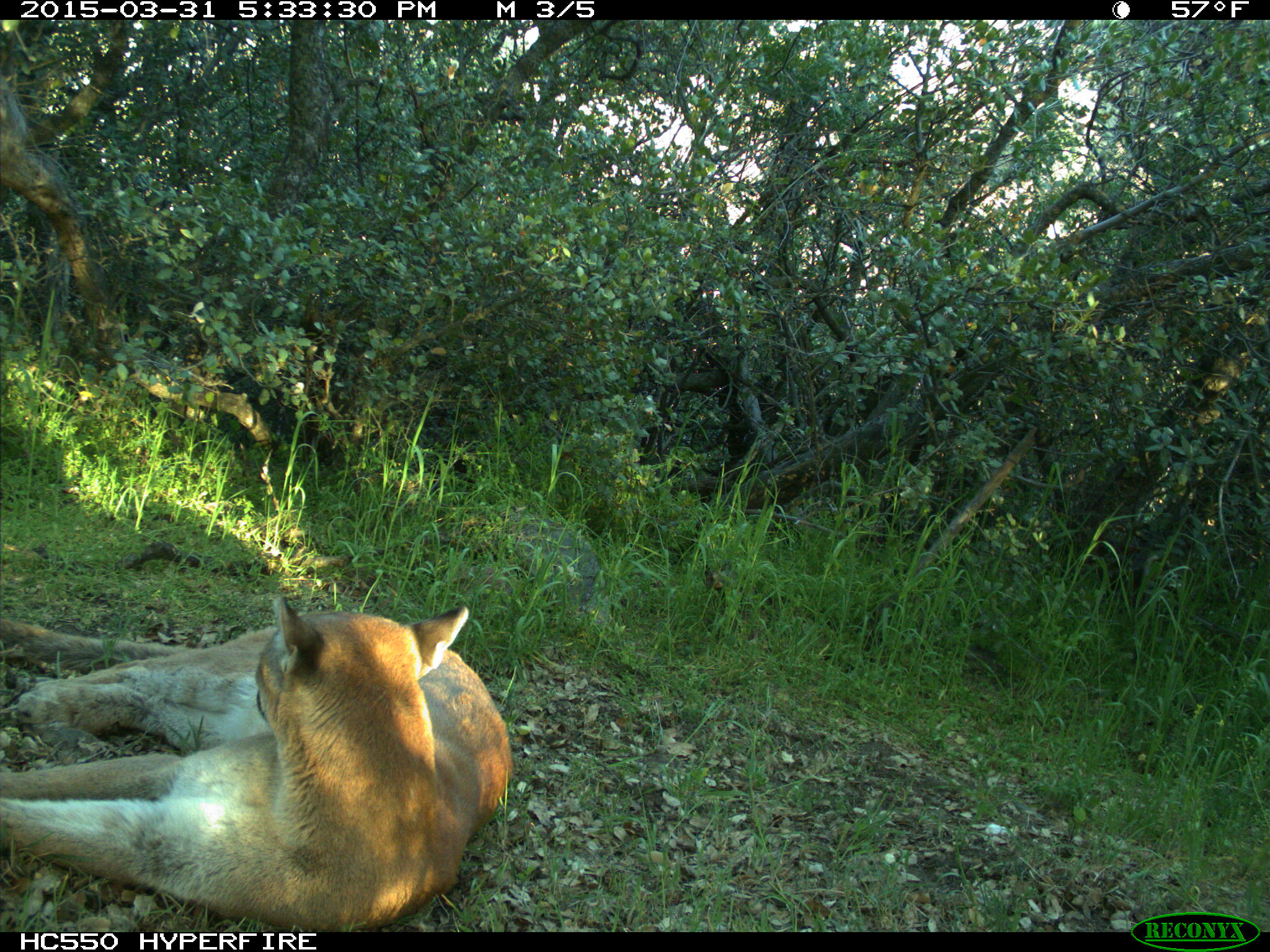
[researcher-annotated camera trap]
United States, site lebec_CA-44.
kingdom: Animalia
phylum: Chordata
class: Mammalia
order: Carnivora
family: Felidae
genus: Puma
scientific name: Puma concolor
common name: mountain lion